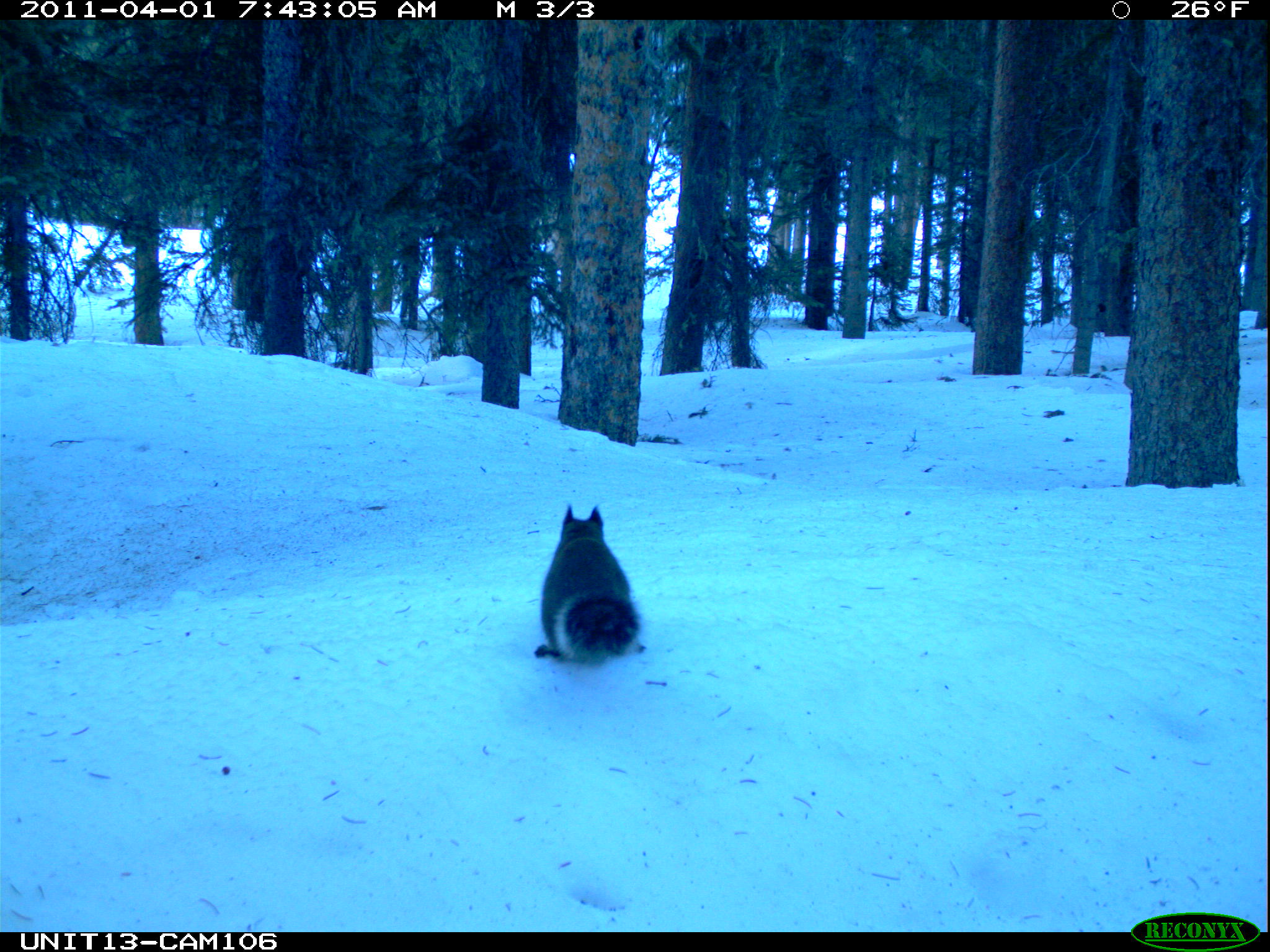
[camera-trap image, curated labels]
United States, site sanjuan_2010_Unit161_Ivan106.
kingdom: Animalia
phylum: Chordata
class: Mammalia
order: Rodentia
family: Sciuridae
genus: Tamiasciurus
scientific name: Tamiasciurus hudsonicus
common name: american red squirrel